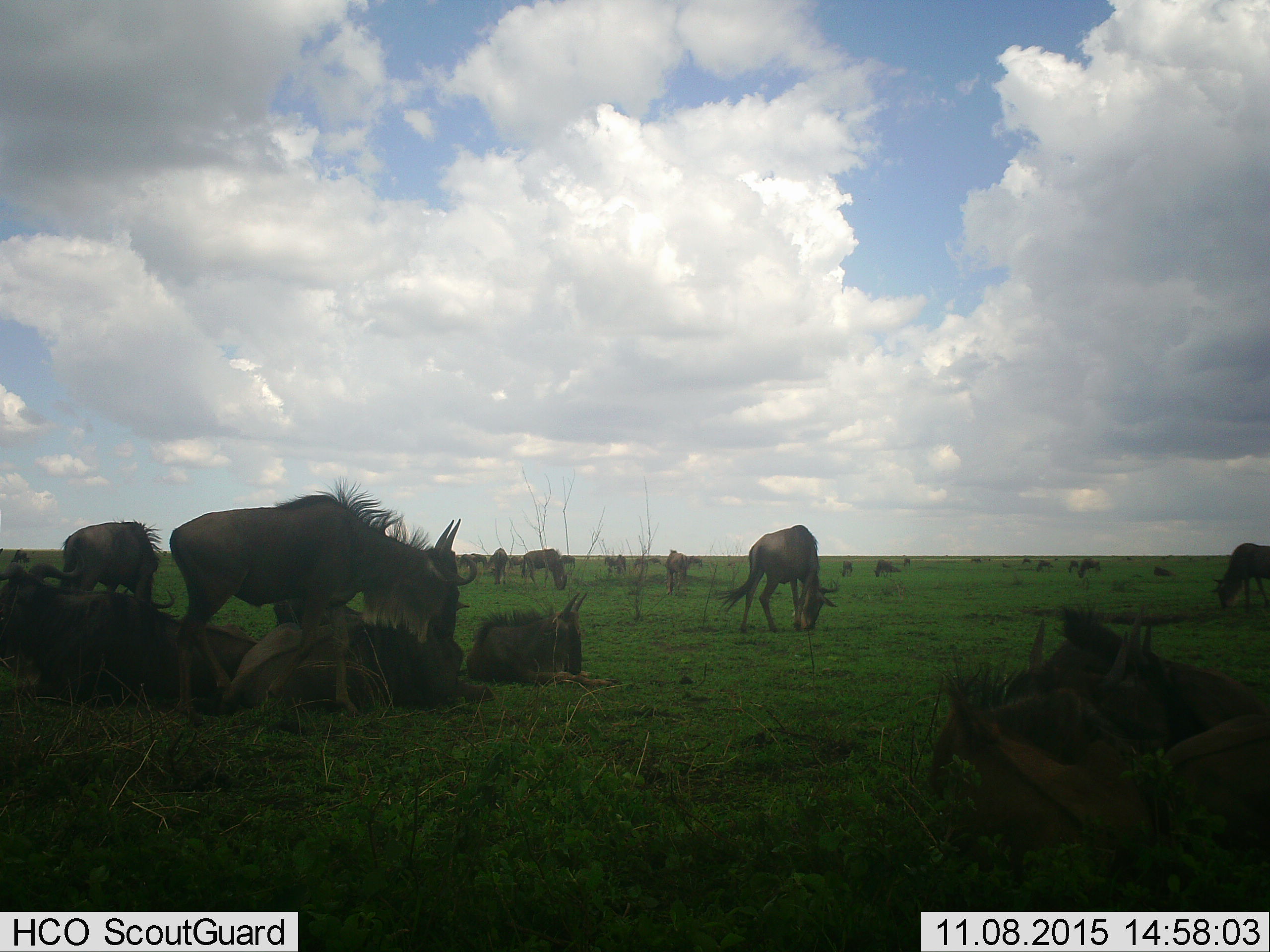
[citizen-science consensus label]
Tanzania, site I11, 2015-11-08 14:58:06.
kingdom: Animalia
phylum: Chordata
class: Mammalia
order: Artiodactyla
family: Bovidae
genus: Connochaetes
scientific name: Connochaetes taurinus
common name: blue wildebeest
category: wildebeest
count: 11-50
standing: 75%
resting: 75%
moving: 38%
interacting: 25%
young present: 12%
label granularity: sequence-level